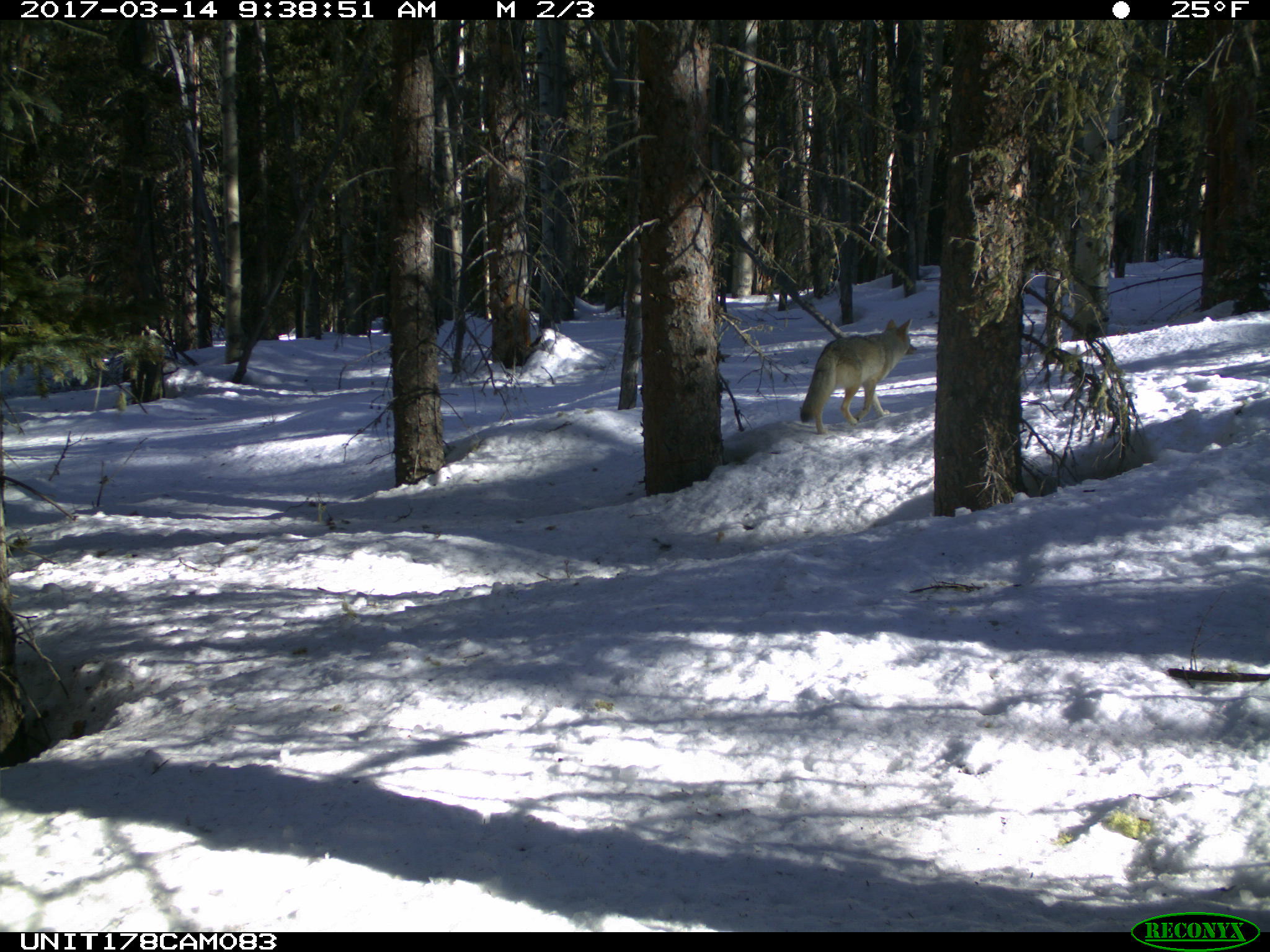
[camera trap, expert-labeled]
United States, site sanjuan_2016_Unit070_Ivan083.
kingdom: Animalia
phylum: Chordata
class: Mammalia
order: Carnivora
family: Canidae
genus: Canis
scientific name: Canis latrans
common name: coyote